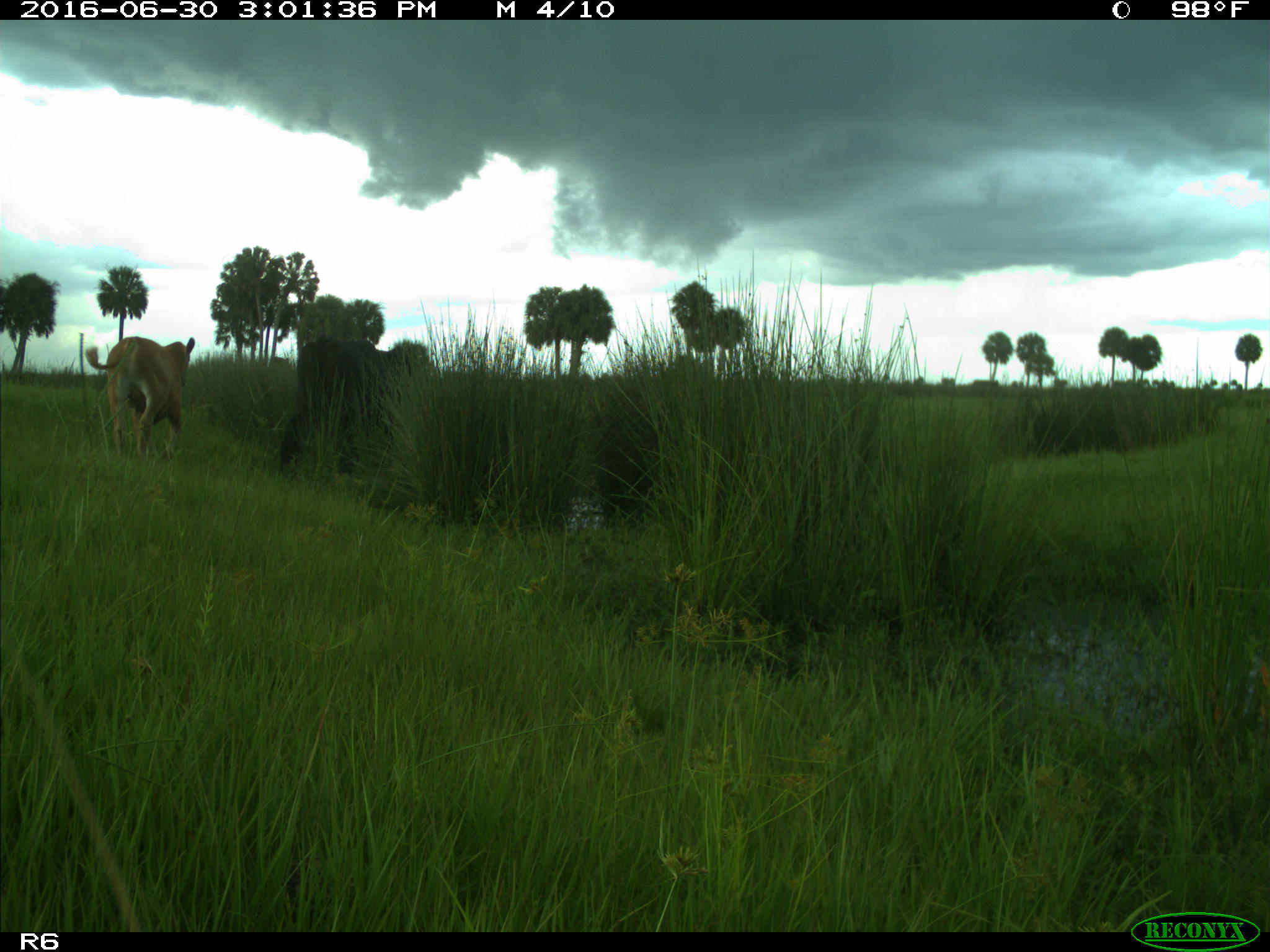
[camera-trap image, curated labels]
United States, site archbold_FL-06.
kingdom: Animalia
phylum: Chordata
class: Mammalia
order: Artiodactyla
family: Bovidae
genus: Bos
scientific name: Bos taurus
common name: domestic cow